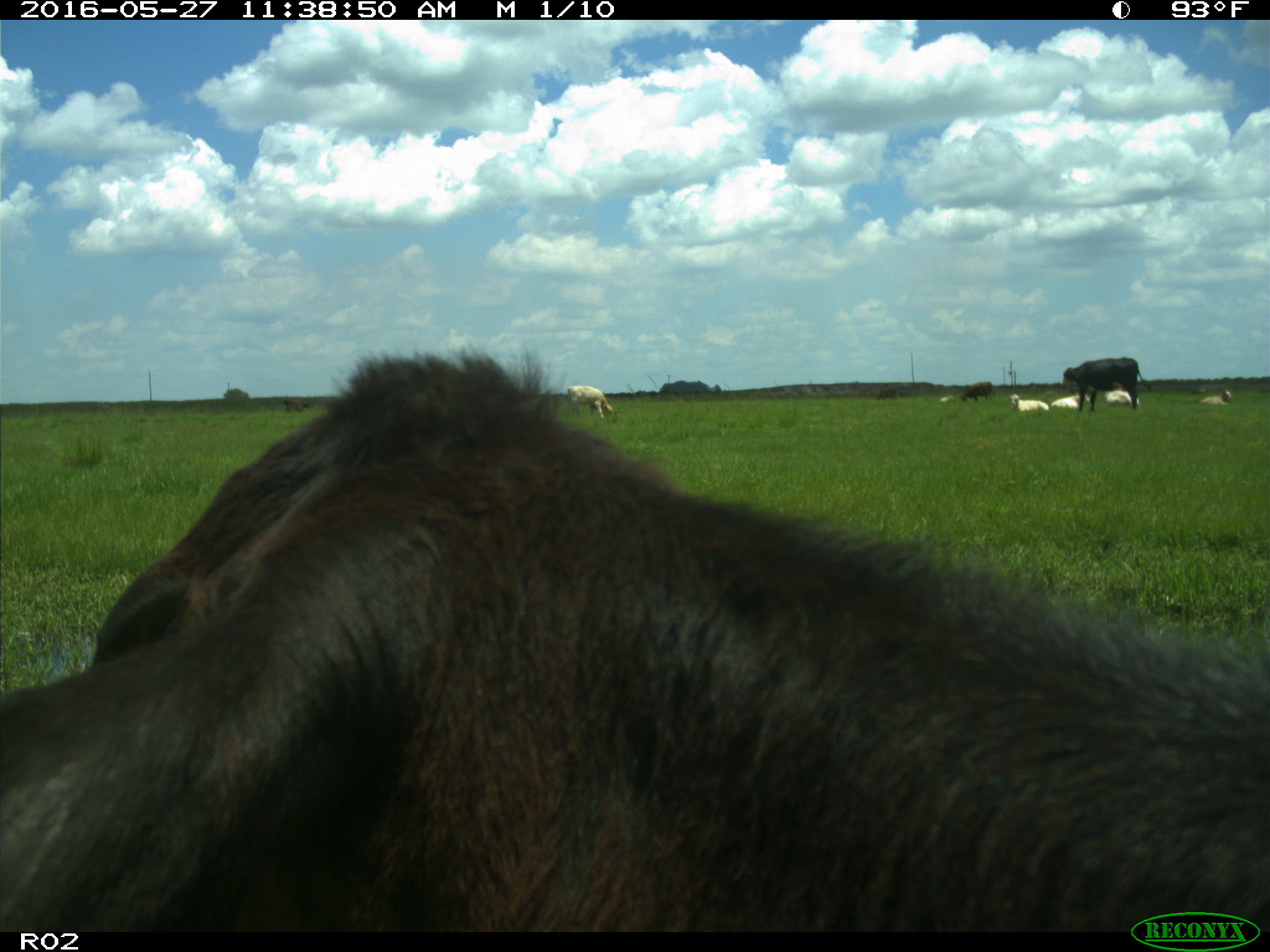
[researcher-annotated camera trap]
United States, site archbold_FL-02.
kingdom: Animalia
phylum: Chordata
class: Mammalia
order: Artiodactyla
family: Bovidae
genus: Bos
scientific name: Bos taurus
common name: domestic cow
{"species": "Bos taurus (domestic cow)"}